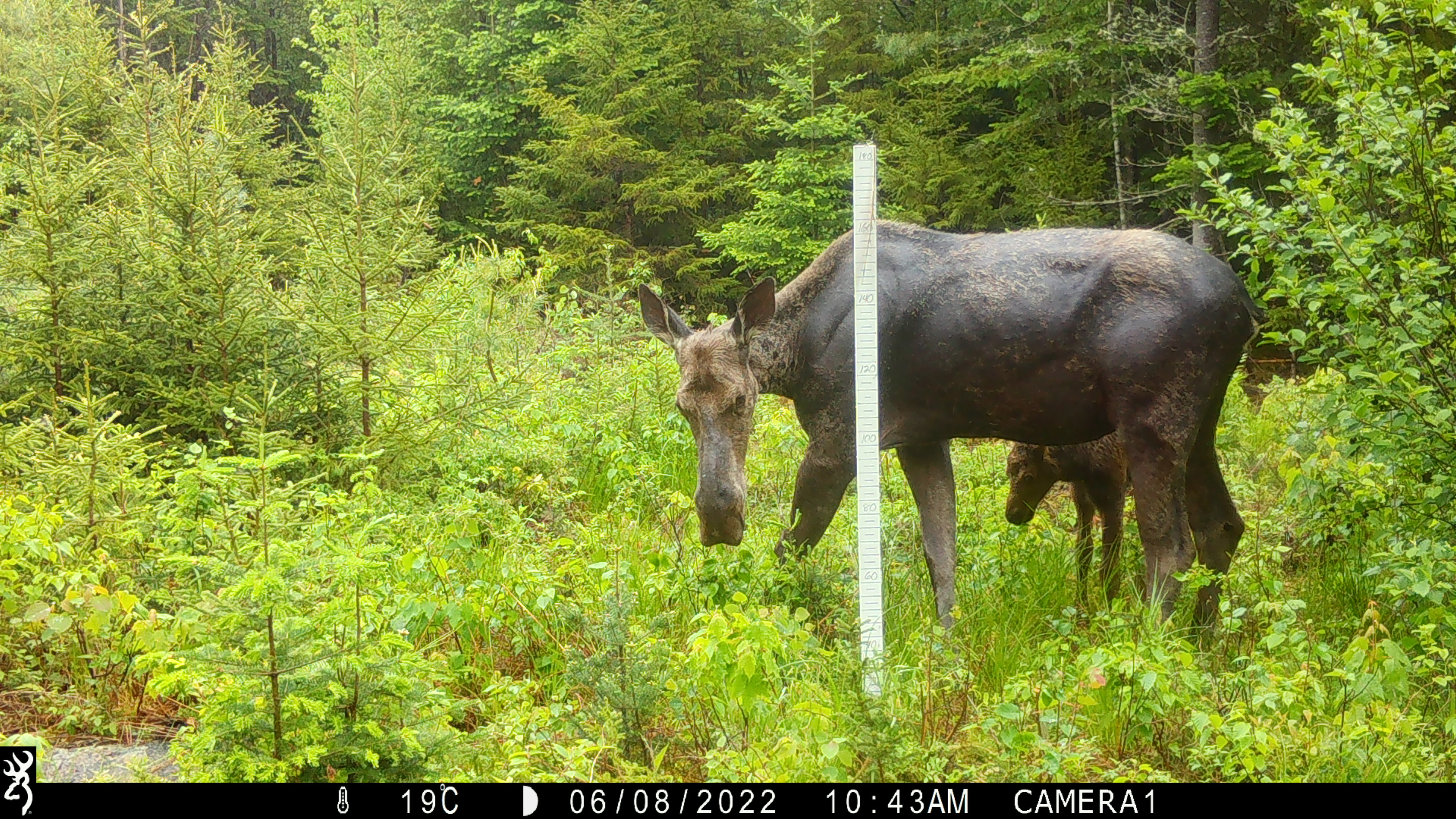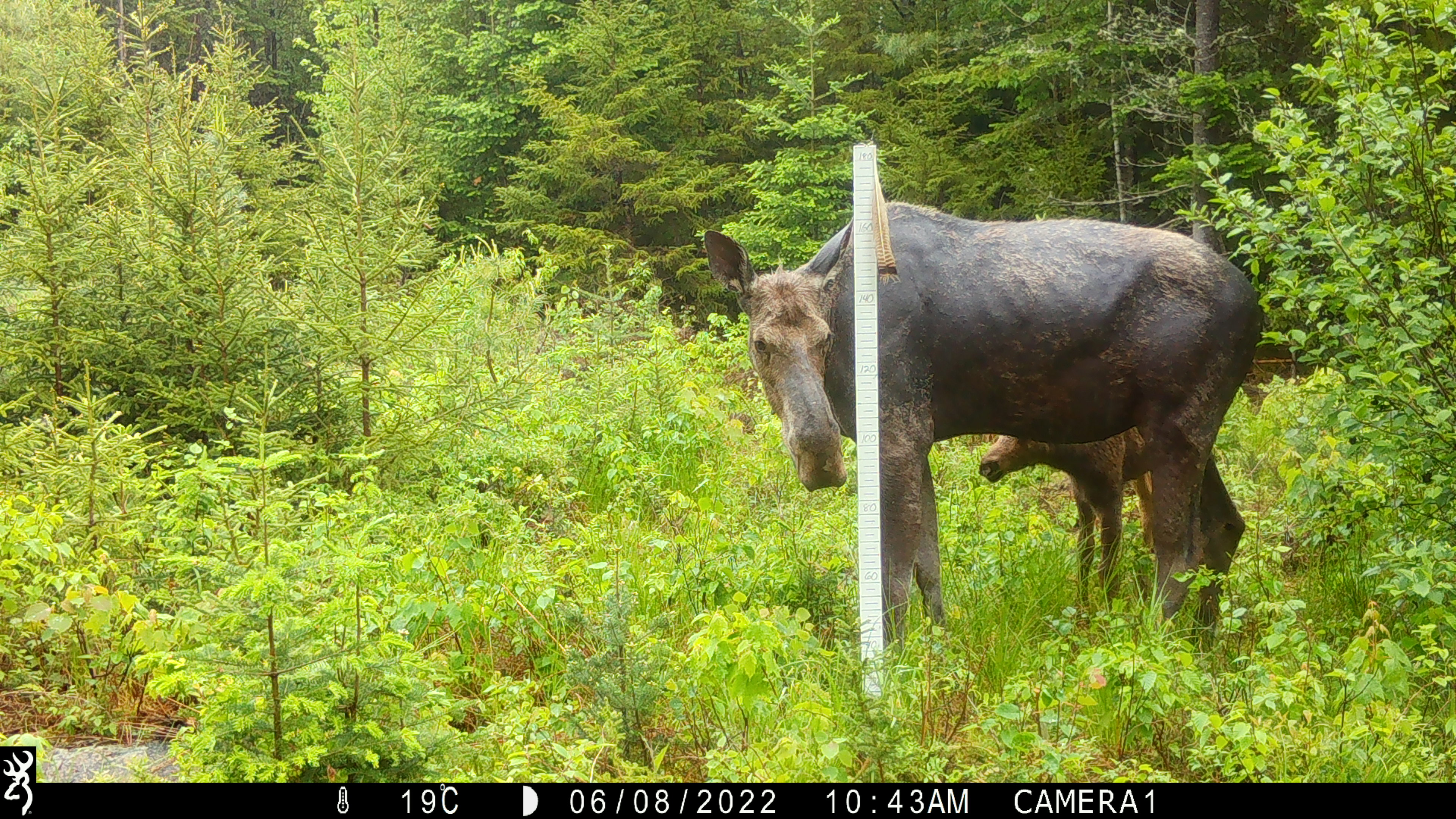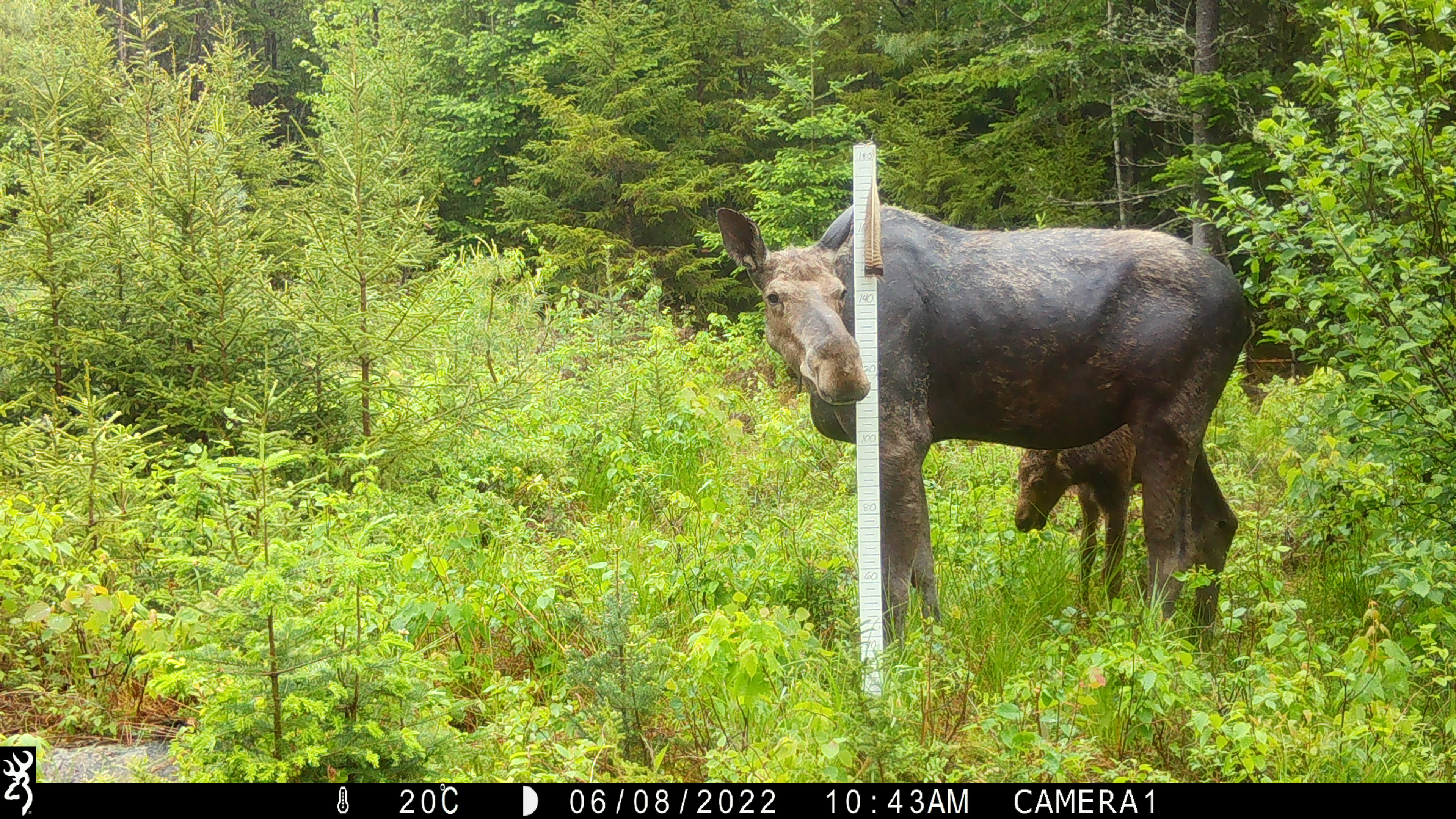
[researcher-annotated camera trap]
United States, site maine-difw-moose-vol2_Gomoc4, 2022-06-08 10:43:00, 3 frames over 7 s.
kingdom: Animalia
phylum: Chordata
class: Mammalia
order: Artiodactyla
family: Cervidae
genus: Alces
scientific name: Alces alces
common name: moose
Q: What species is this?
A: Moose (Alces alces).